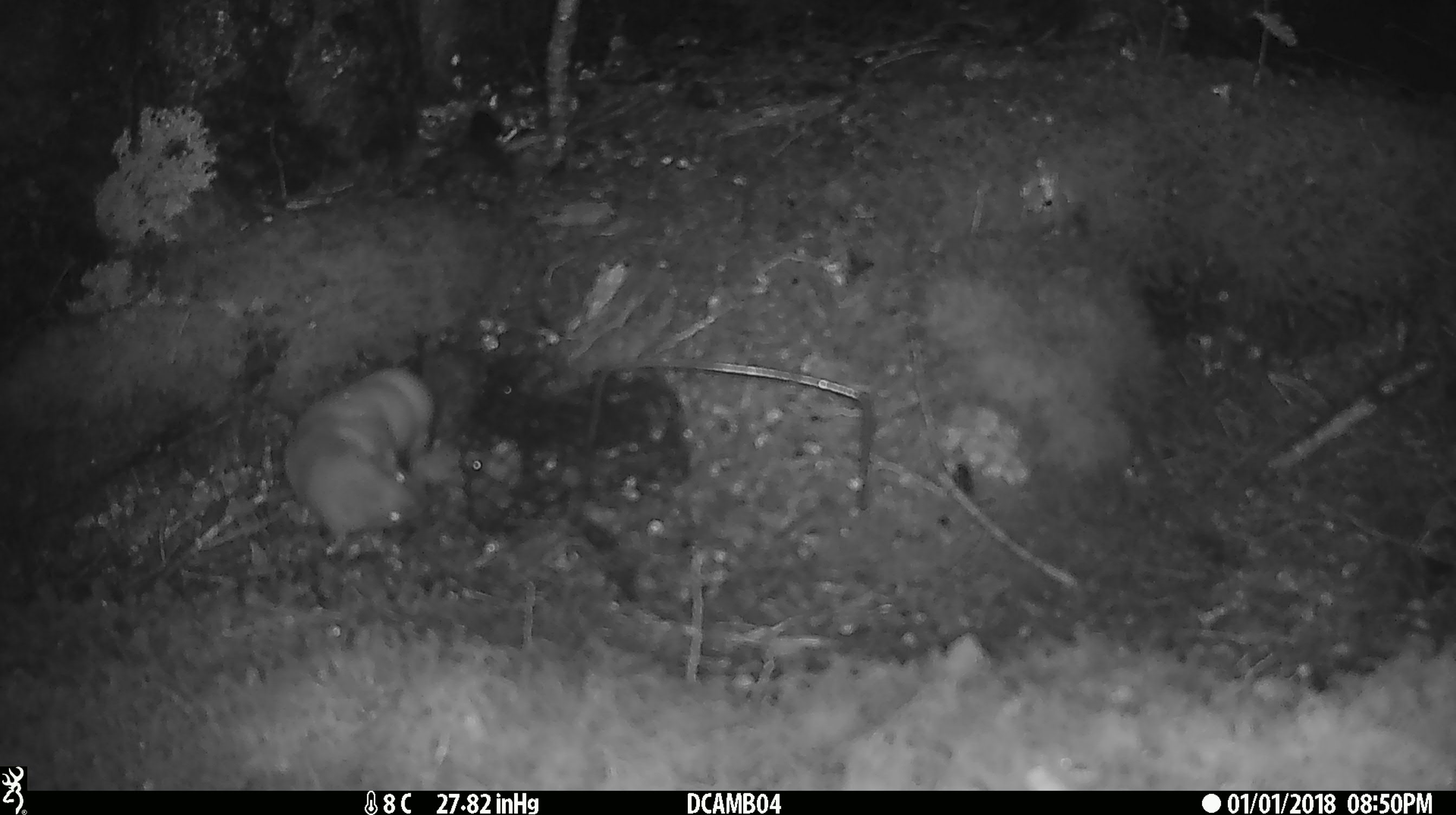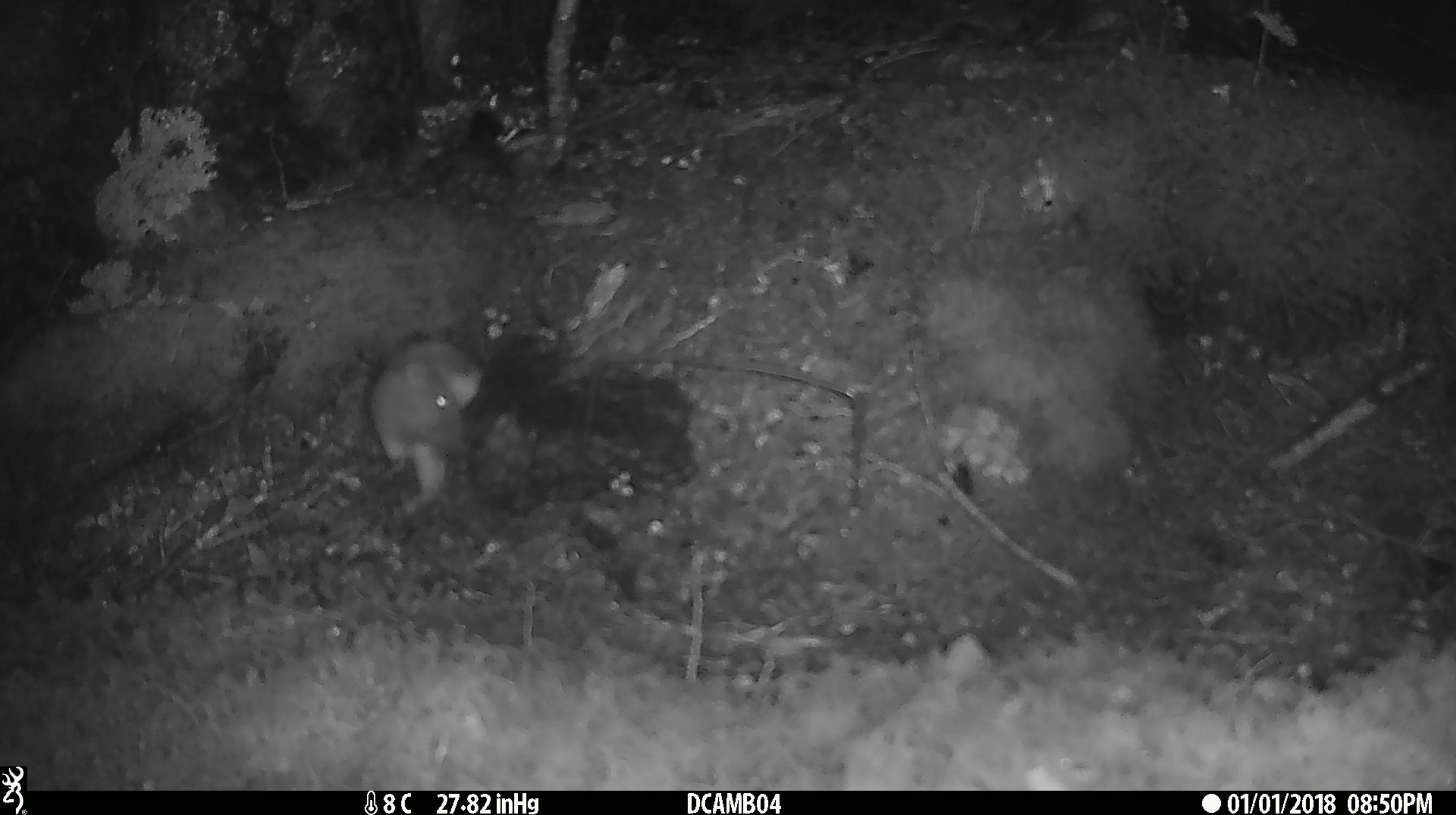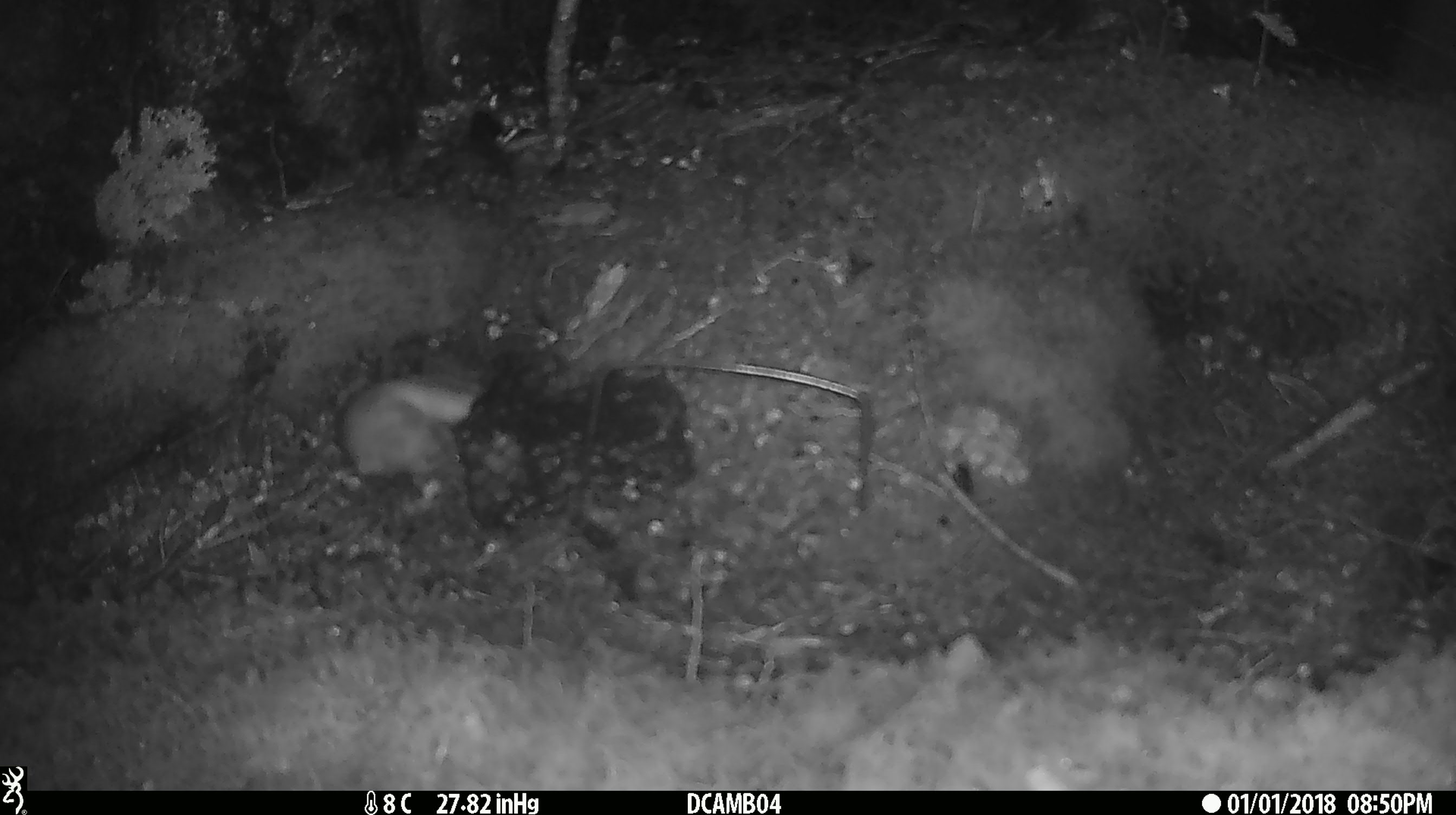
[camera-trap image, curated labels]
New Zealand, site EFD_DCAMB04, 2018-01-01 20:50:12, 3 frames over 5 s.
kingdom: Animalia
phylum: Chordata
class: Mammalia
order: Carnivora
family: Mustelidae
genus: Mustela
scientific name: Mustela erminea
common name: stoat